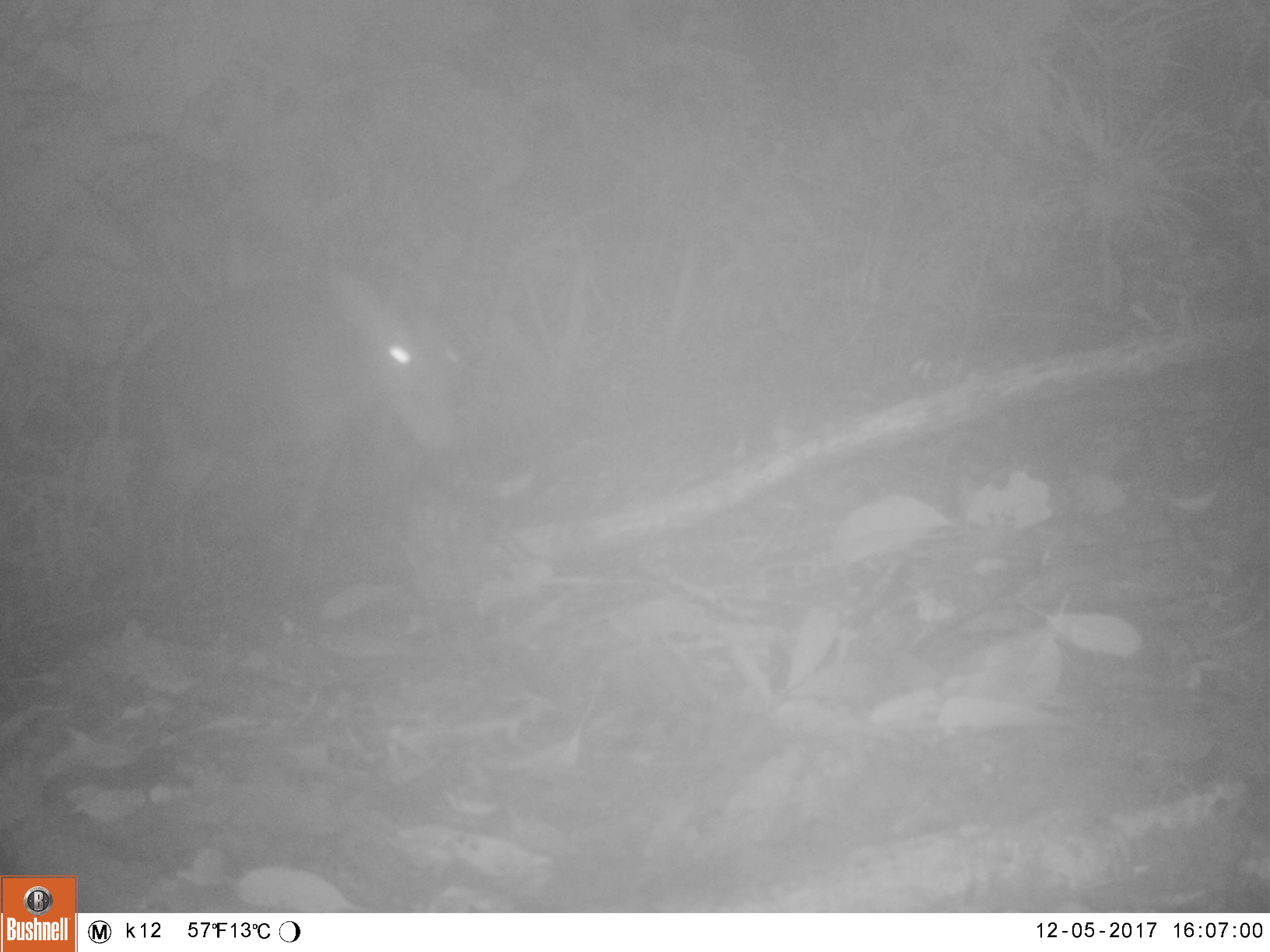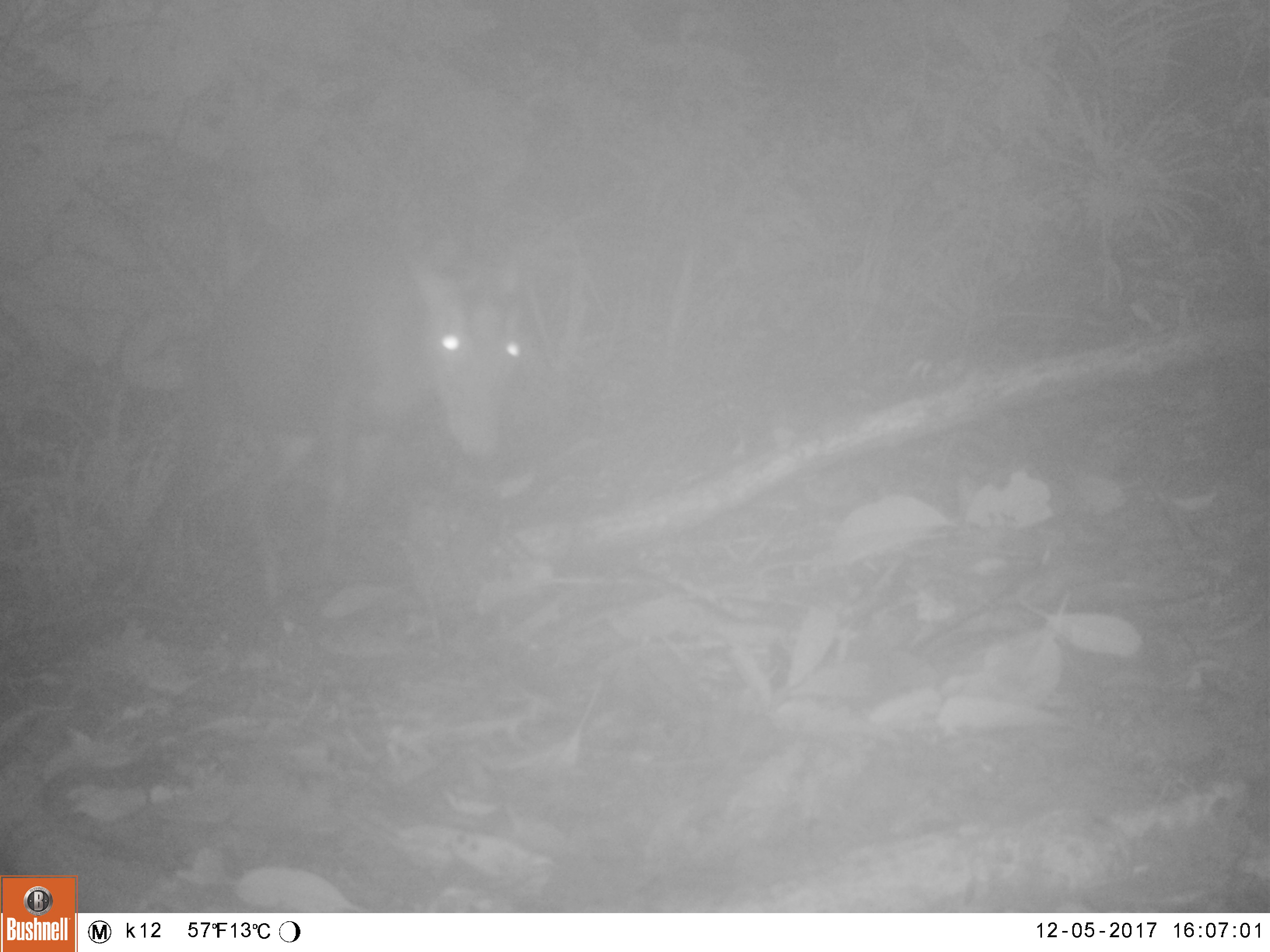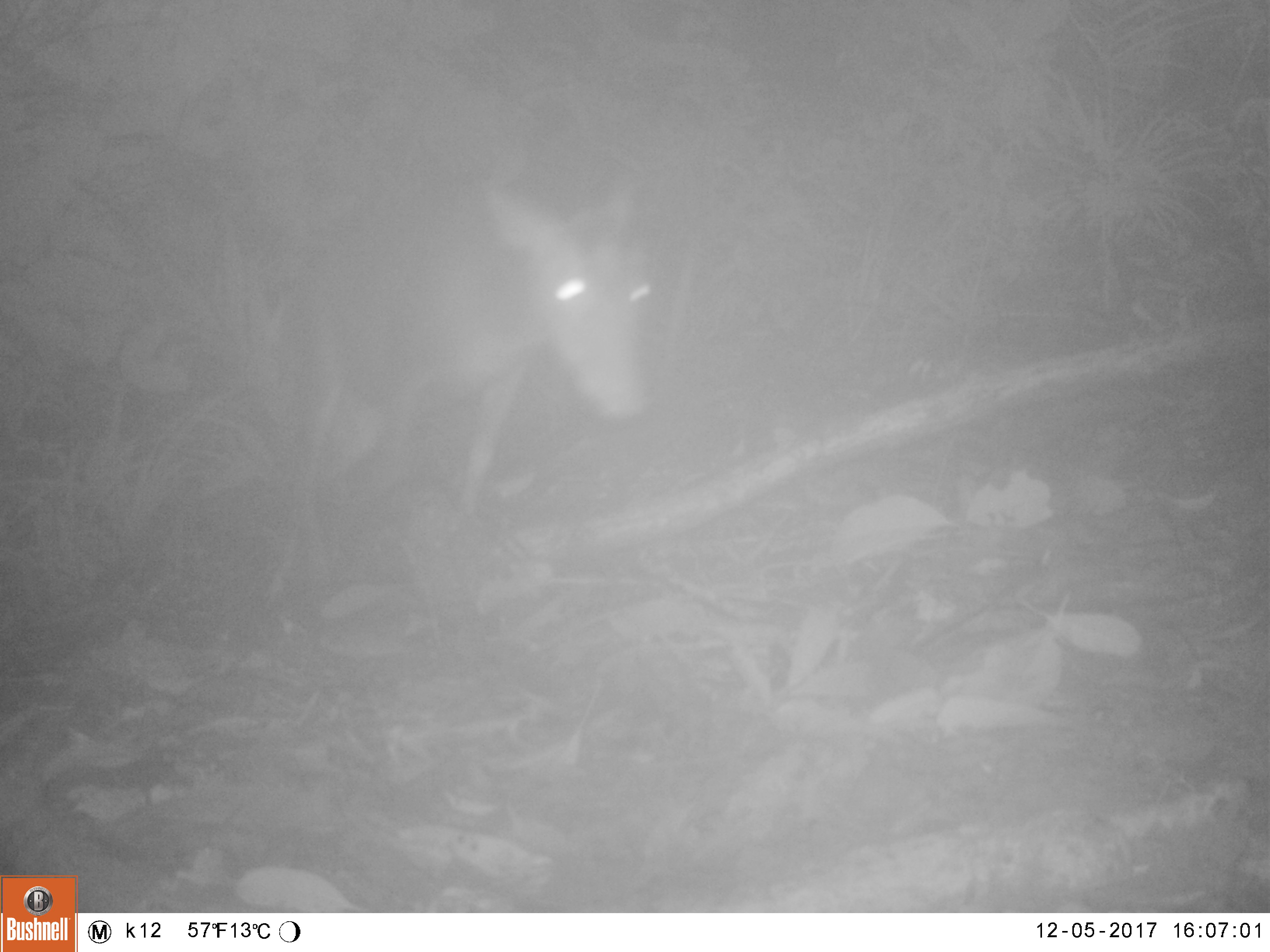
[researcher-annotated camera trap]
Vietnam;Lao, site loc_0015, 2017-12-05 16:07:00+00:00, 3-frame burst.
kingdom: Animalia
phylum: Chordata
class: Mammalia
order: Artiodactyla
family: Cervidae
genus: Muntiacus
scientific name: Muntiacus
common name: muntjacs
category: unidentified muntjac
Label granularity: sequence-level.